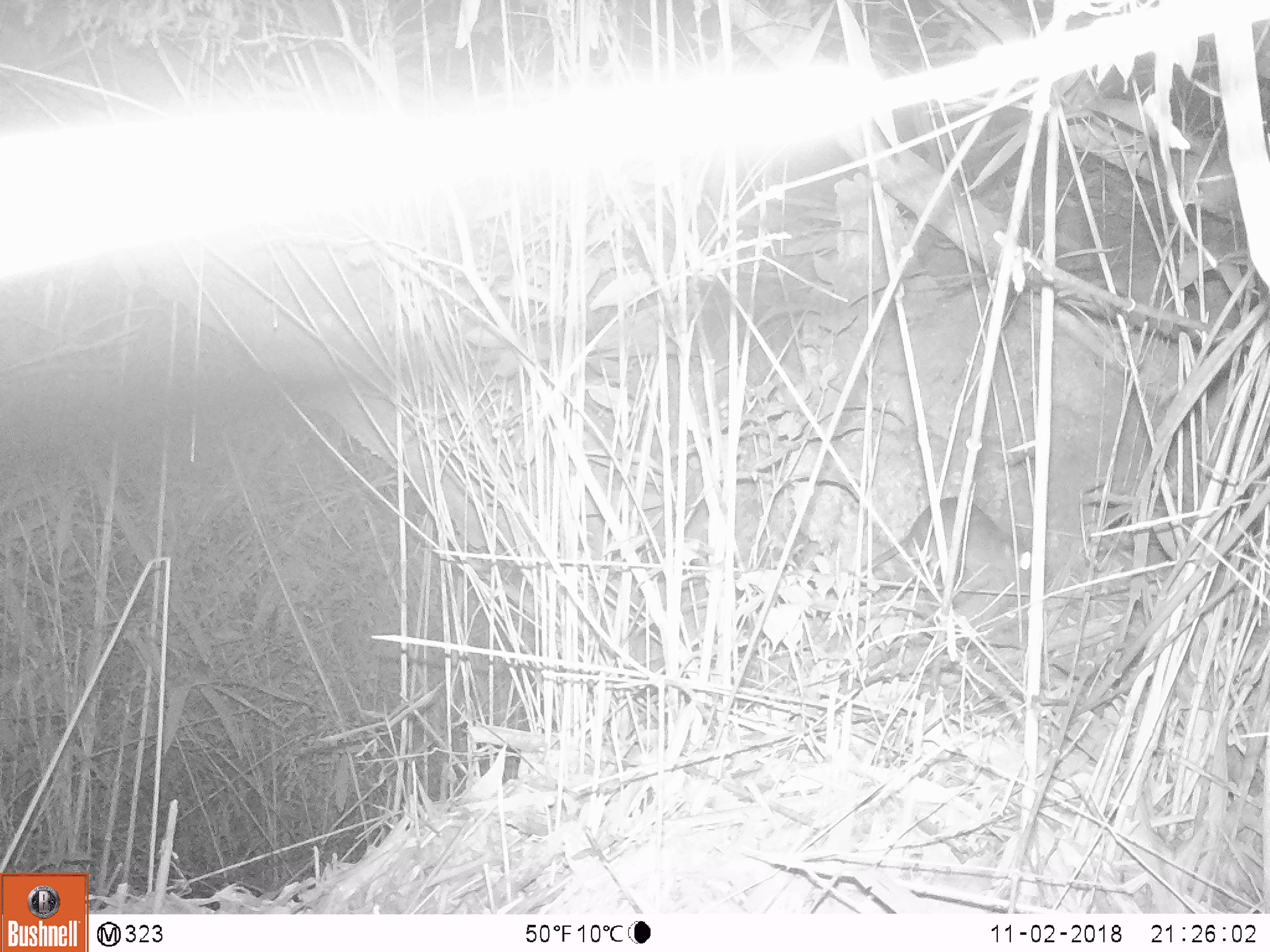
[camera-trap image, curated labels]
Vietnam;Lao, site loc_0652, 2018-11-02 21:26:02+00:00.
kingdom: Animalia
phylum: Chordata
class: Mammalia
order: Rodentia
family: Muridae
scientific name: Muridae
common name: old-world mice and rats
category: unidentified murid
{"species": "unidentified murid (old-world mice and rats) (Muridae)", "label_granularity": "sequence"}